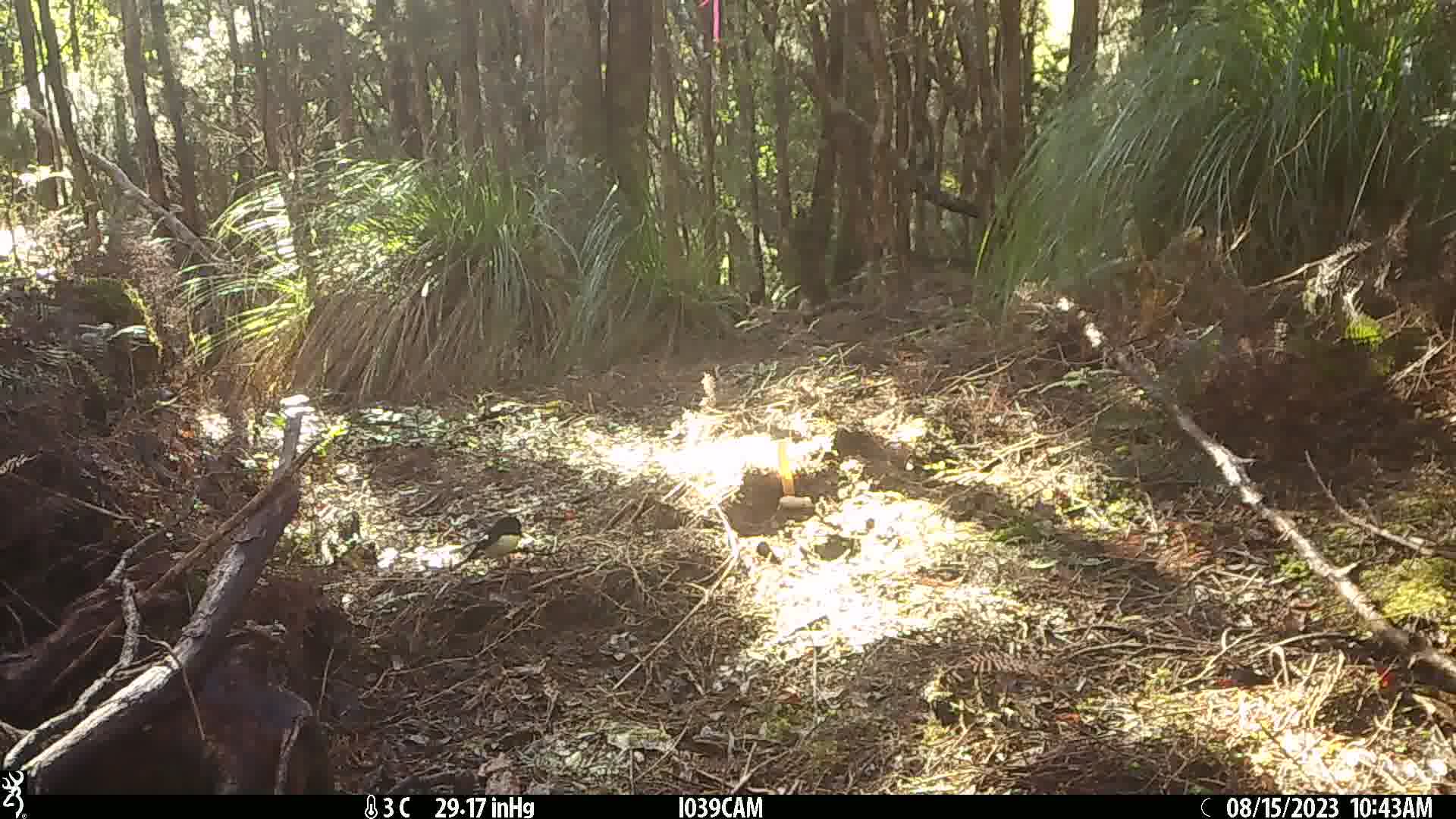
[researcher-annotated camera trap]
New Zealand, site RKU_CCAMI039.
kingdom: Animalia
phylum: Chordata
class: Aves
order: Passeriformes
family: Petroicidae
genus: Petroica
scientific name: Petroica macrocephala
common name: tomtit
Tomtit (Petroica macrocephala).